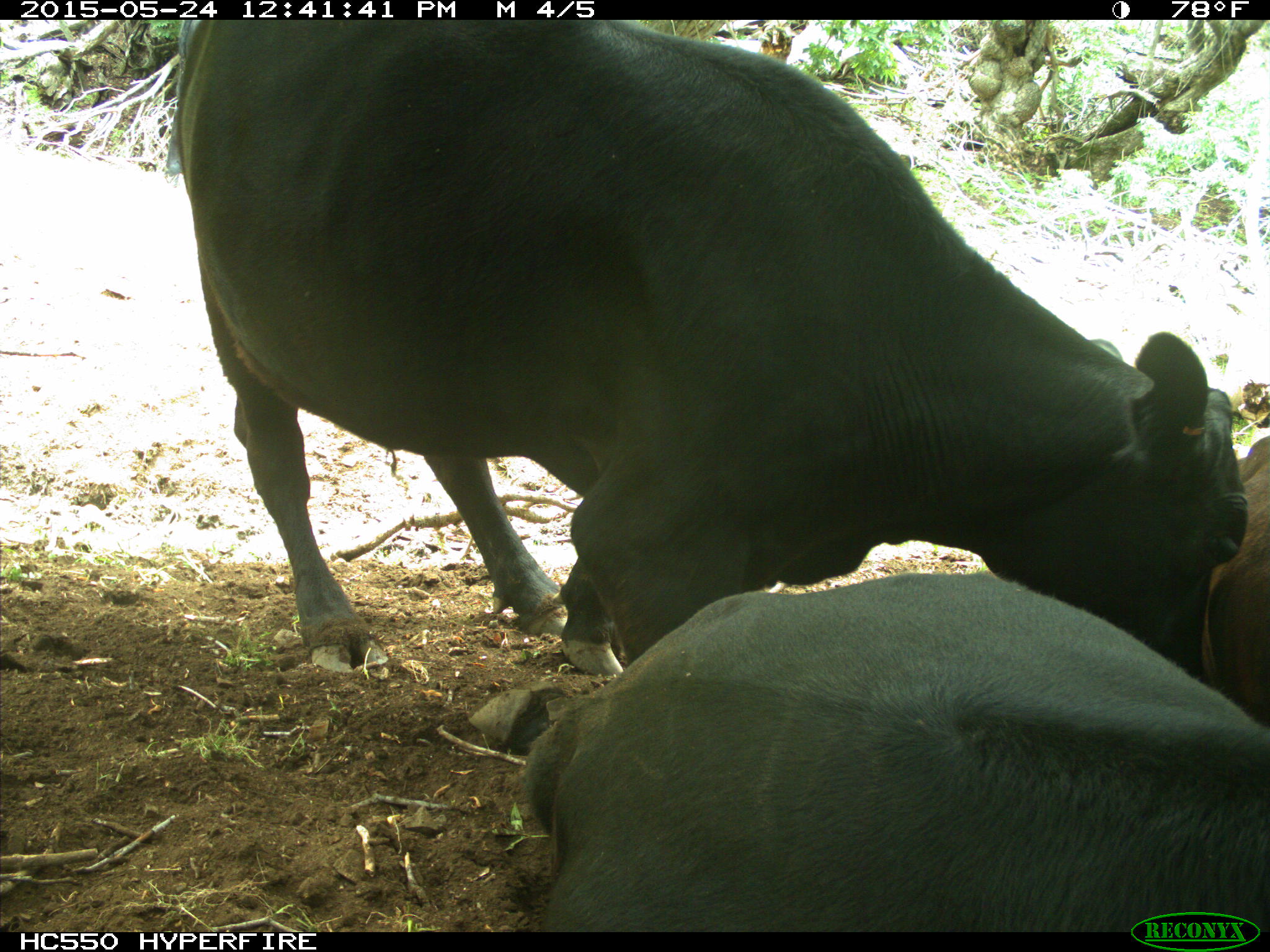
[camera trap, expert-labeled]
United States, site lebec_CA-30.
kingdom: Animalia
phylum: Chordata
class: Mammalia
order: Artiodactyla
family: Bovidae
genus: Bos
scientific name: Bos taurus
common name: domestic cow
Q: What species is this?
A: Bos taurus (domestic cow).